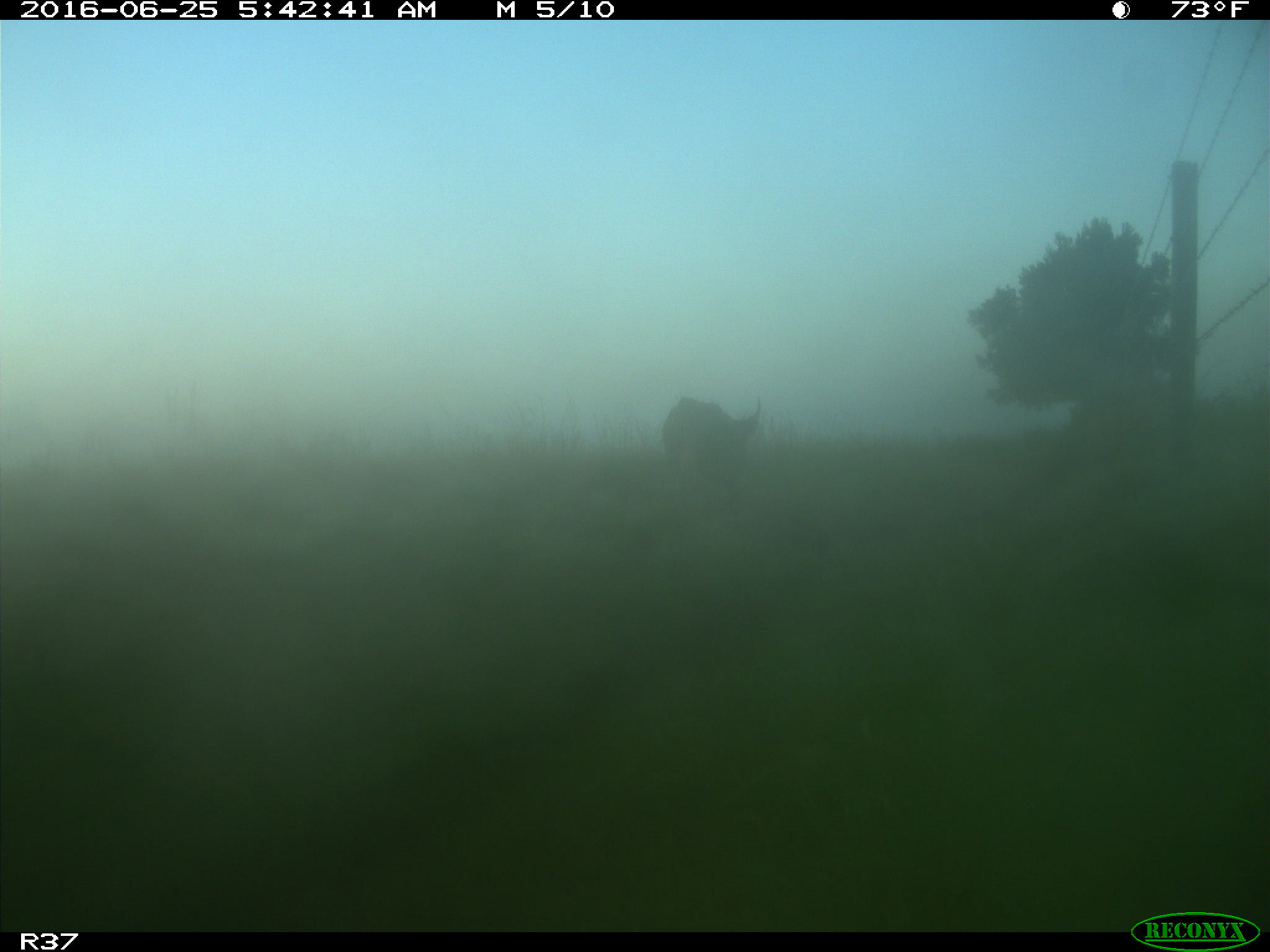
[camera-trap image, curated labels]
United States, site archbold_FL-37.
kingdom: Animalia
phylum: Chordata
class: Mammalia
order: Artiodactyla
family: Bovidae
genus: Bos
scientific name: Bos taurus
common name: domestic cow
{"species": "Bos taurus (domestic cow)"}